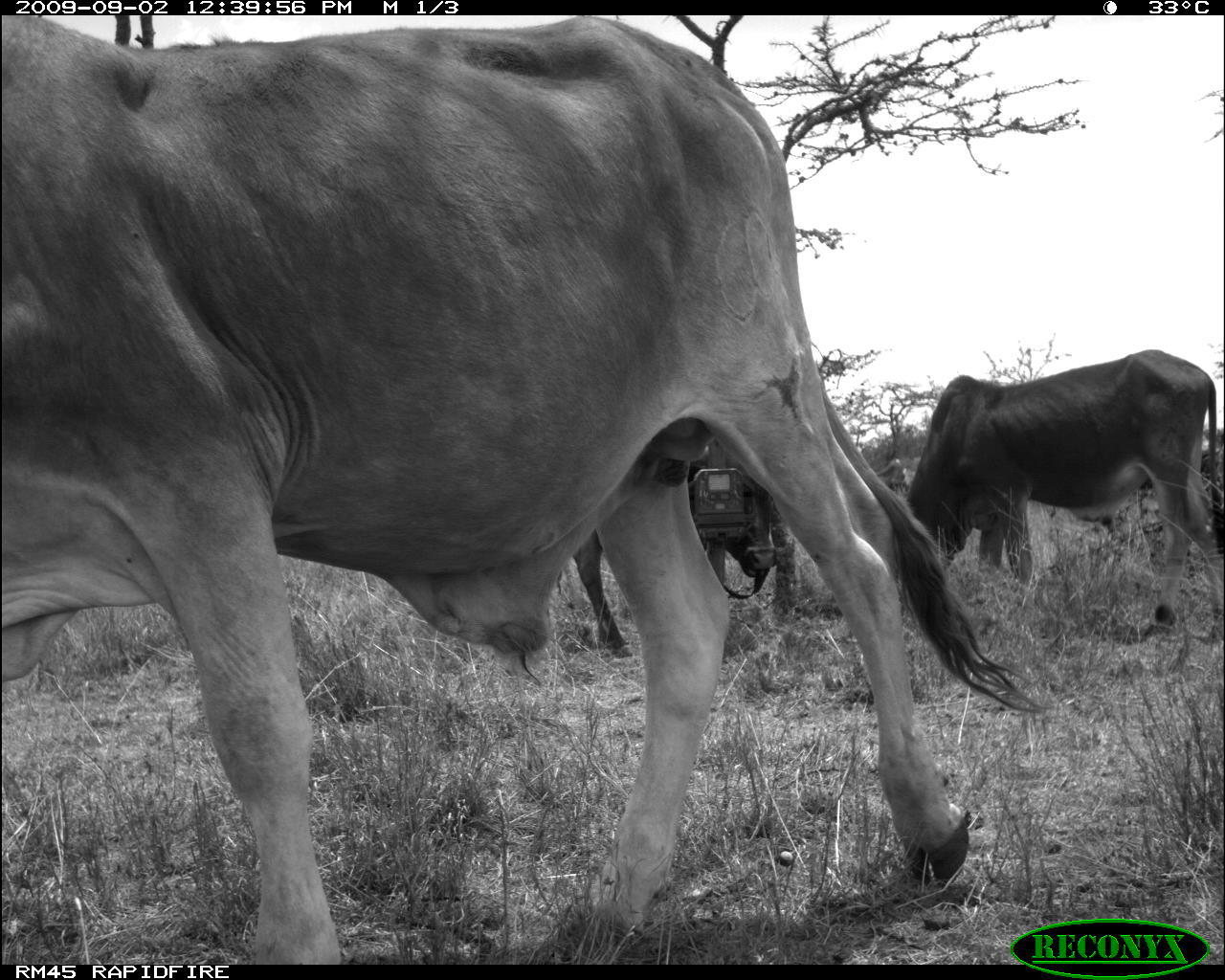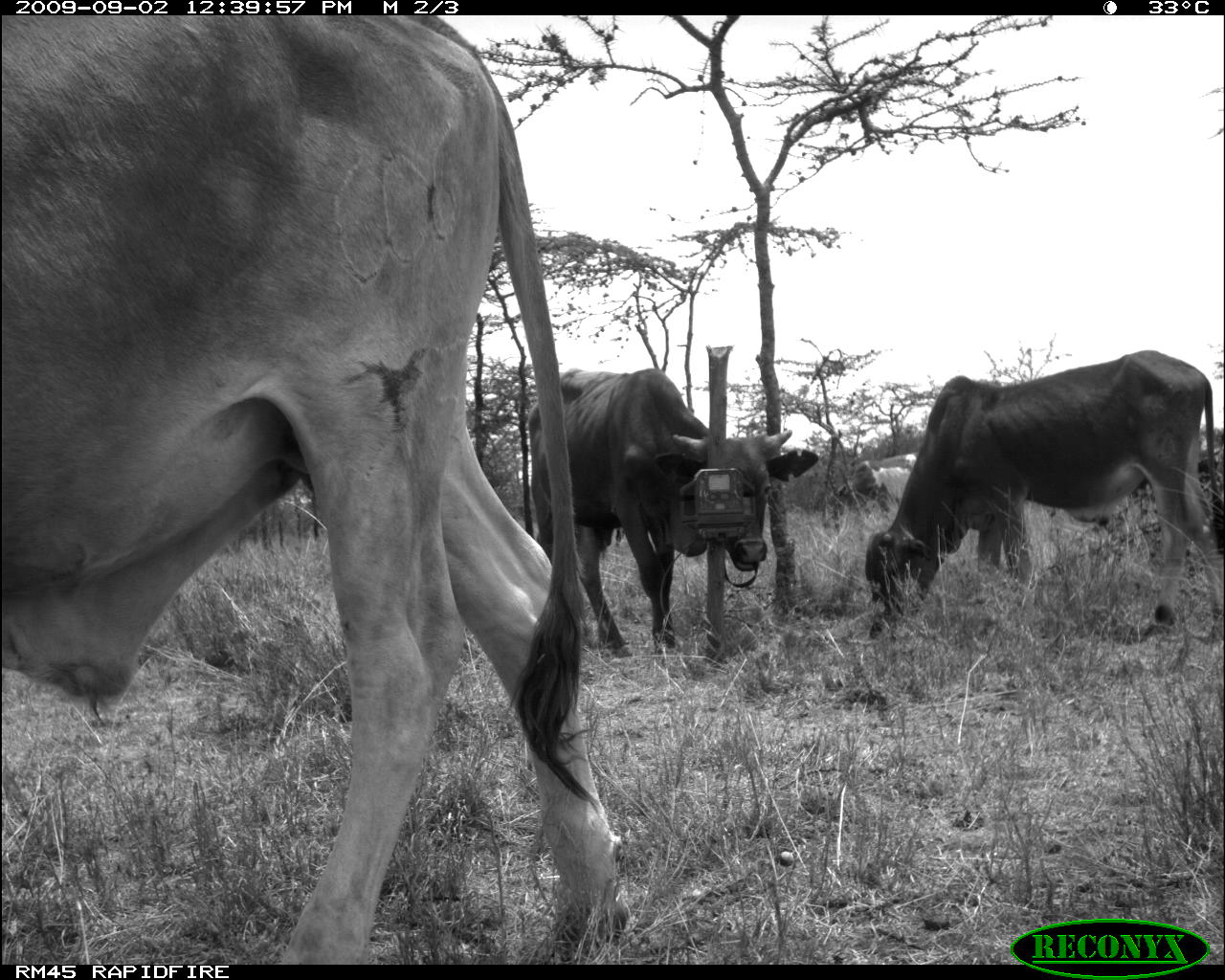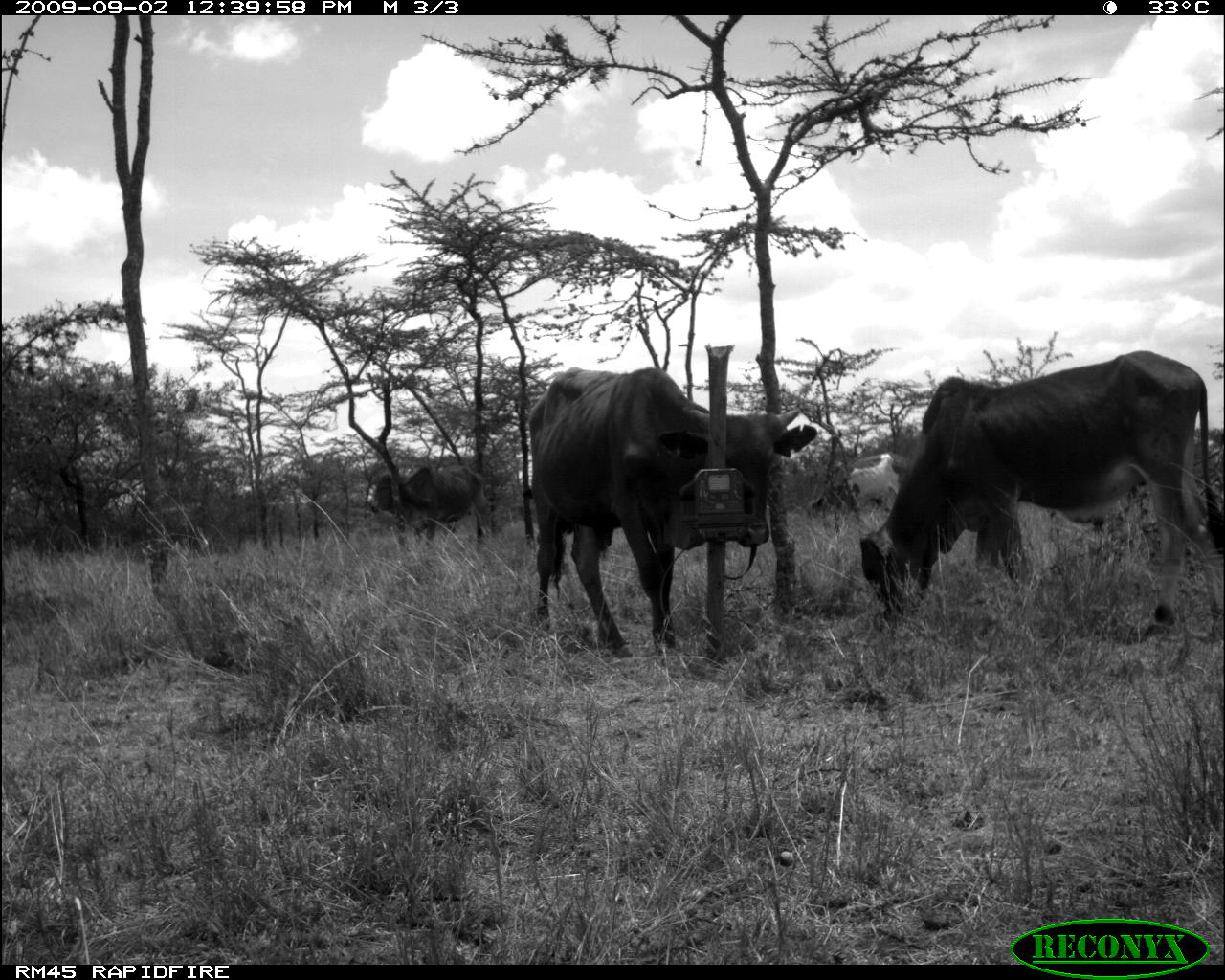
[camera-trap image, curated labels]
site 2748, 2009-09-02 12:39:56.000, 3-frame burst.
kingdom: Animalia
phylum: Chordata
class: Mammalia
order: Artiodactyla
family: Bovidae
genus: Bos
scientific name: Bos taurus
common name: domestic cattle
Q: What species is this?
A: Bos taurus (domestic cattle).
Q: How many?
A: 2.